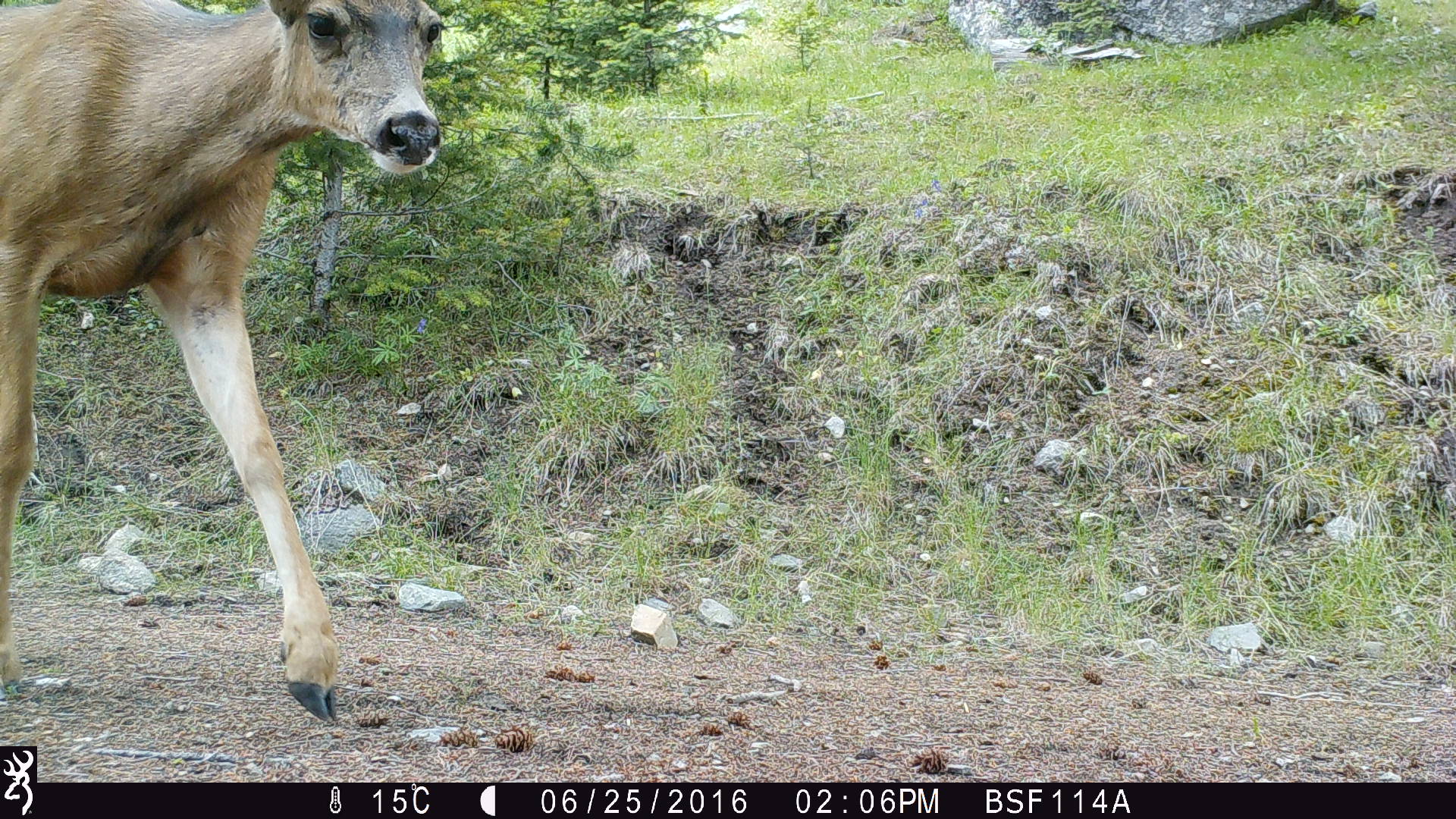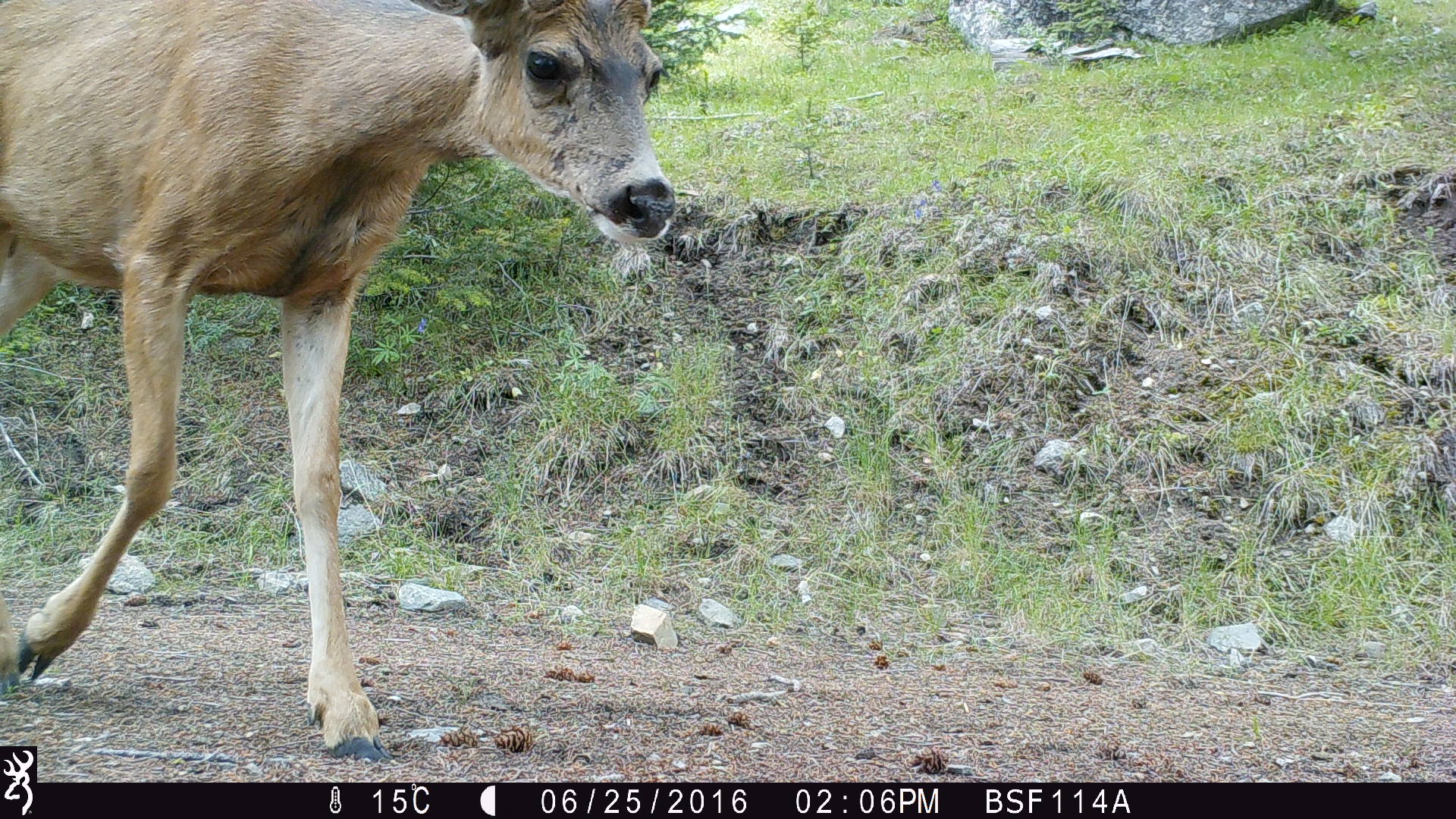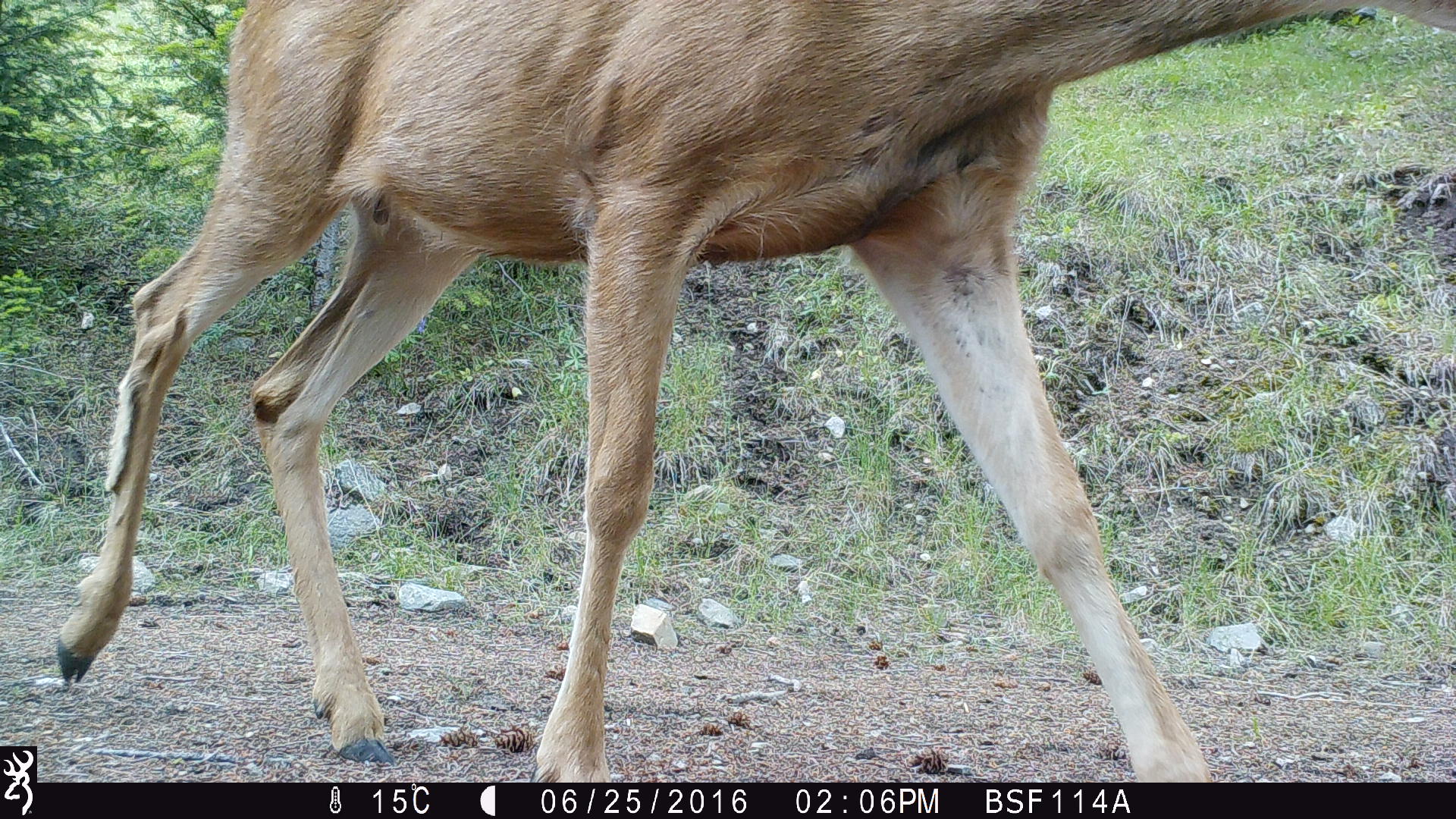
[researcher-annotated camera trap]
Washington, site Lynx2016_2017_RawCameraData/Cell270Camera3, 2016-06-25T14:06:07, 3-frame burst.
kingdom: Animalia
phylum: Chordata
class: Mammalia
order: Artiodactyla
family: Cervidae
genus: Odocoileus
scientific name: Odocoileus hemionus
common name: mule deer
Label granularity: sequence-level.